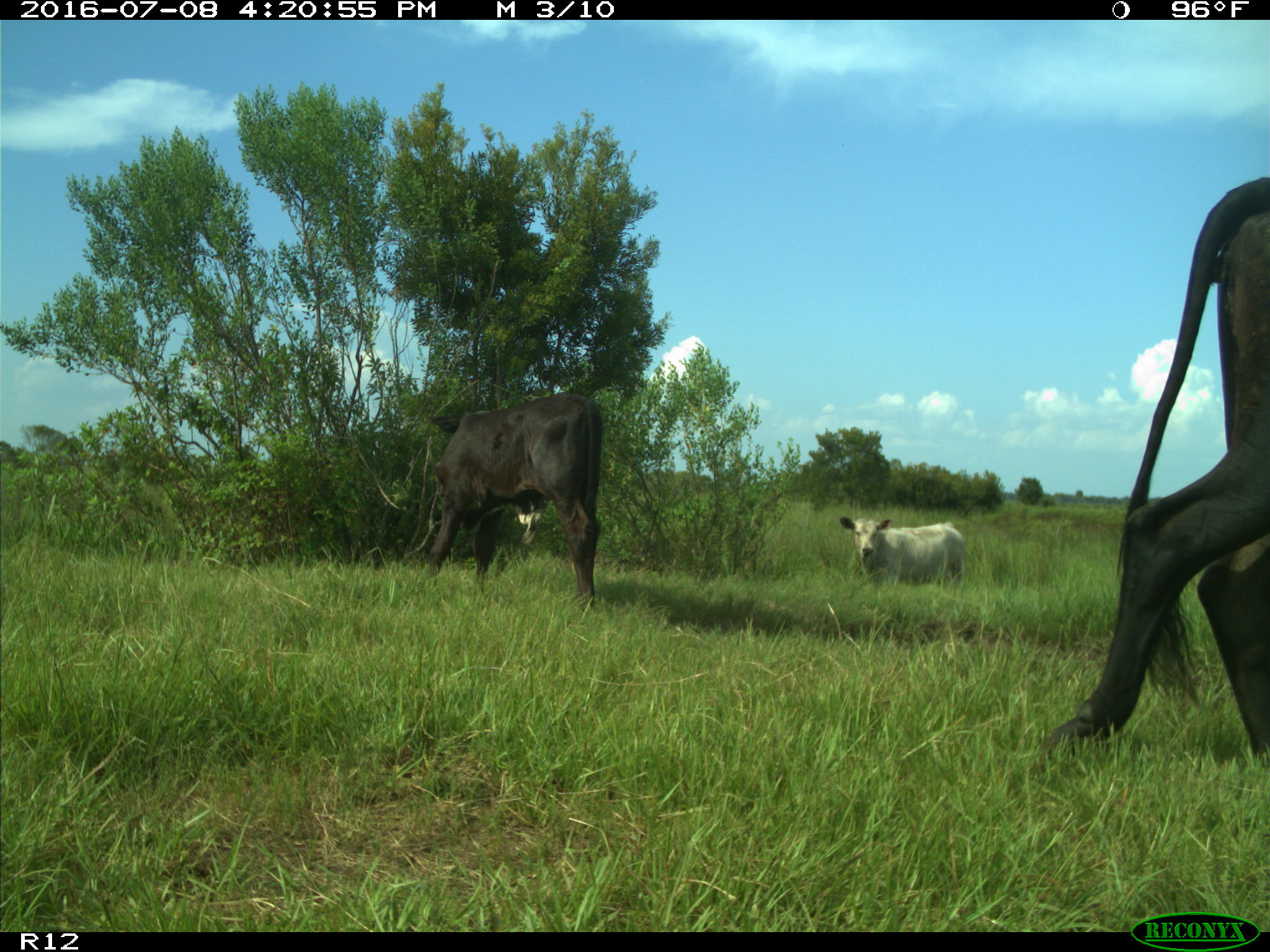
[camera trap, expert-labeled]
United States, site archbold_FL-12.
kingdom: Animalia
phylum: Chordata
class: Mammalia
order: Artiodactyla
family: Bovidae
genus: Bos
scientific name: Bos taurus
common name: domestic cow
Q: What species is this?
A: Bos taurus (domestic cow).